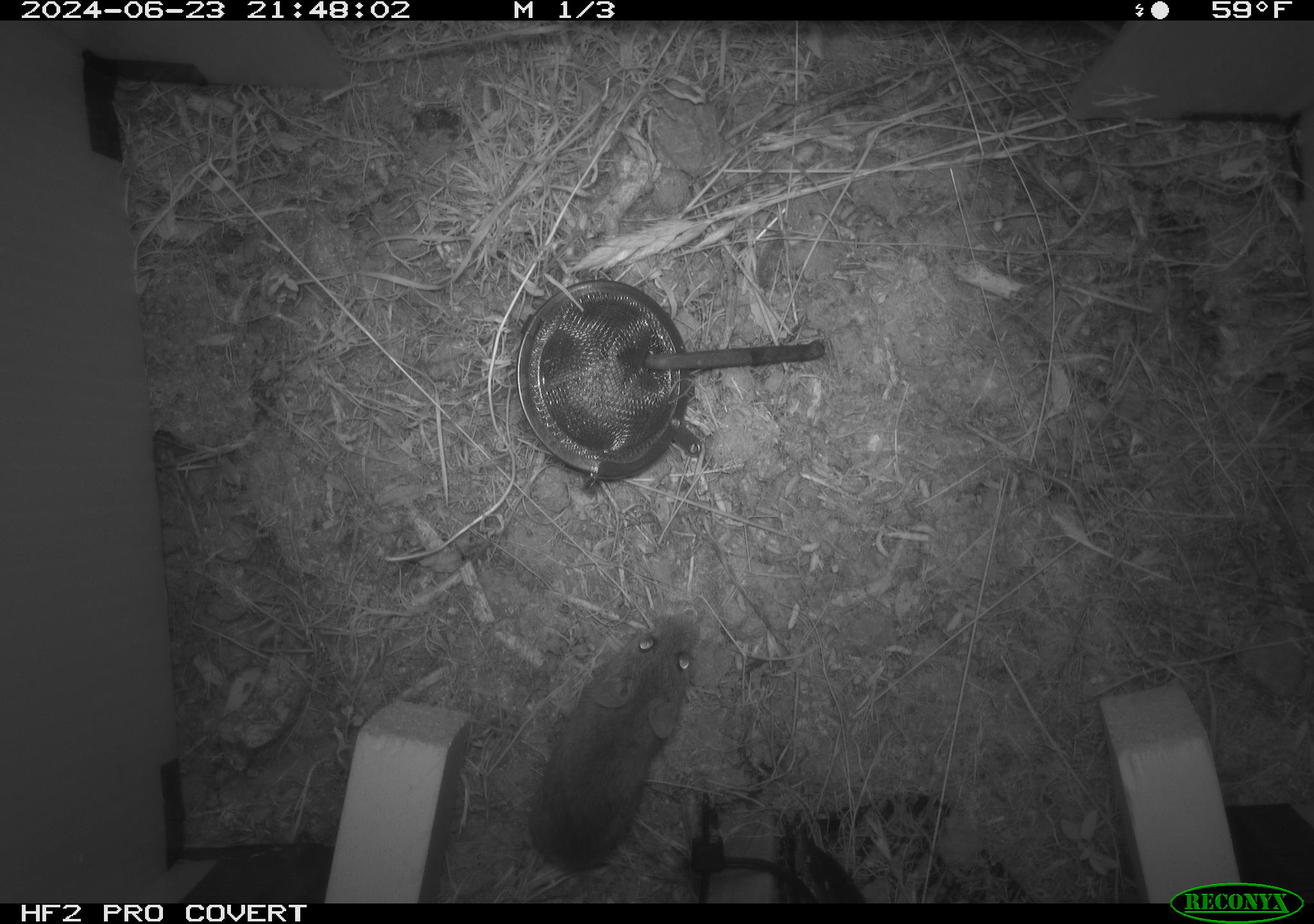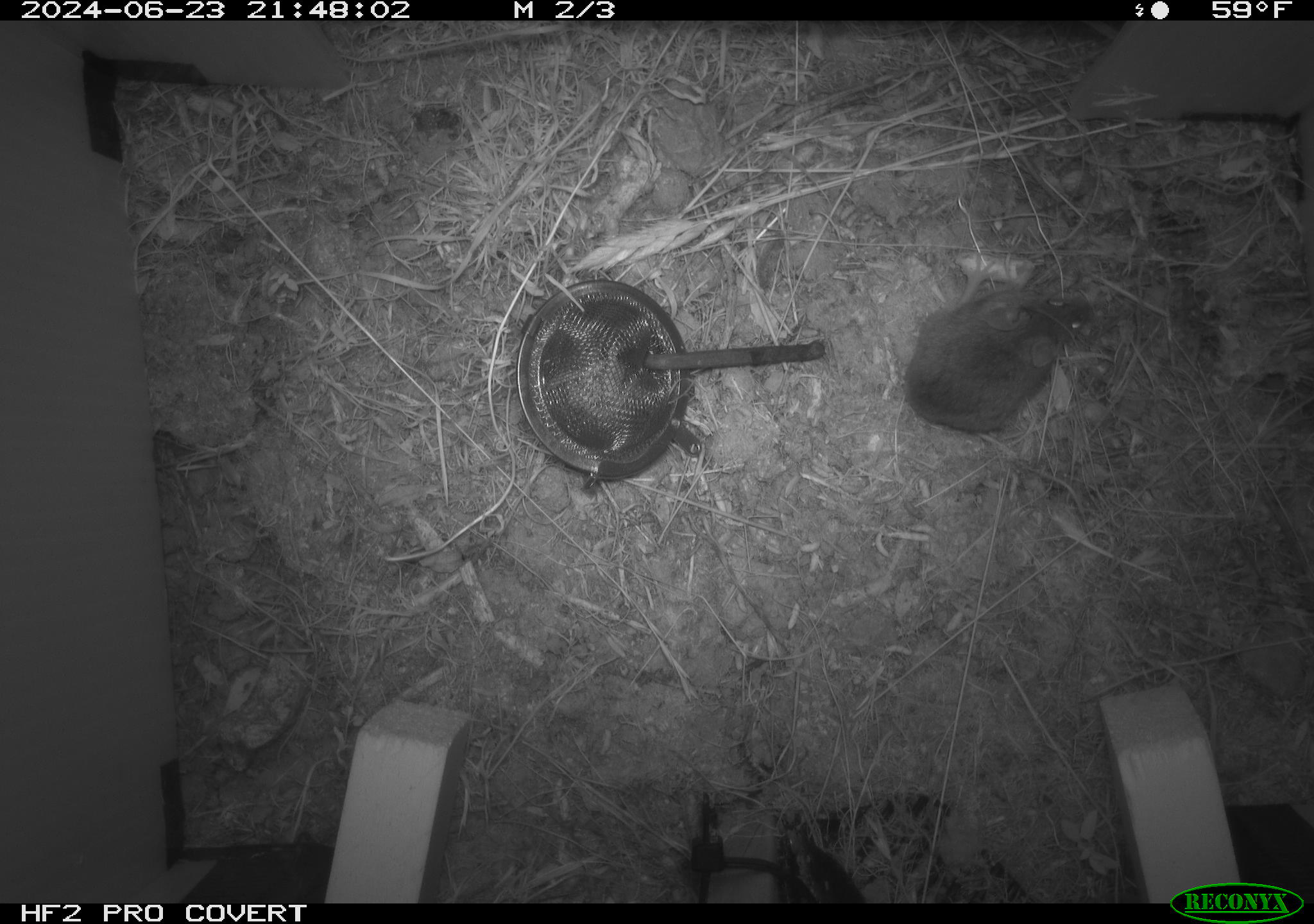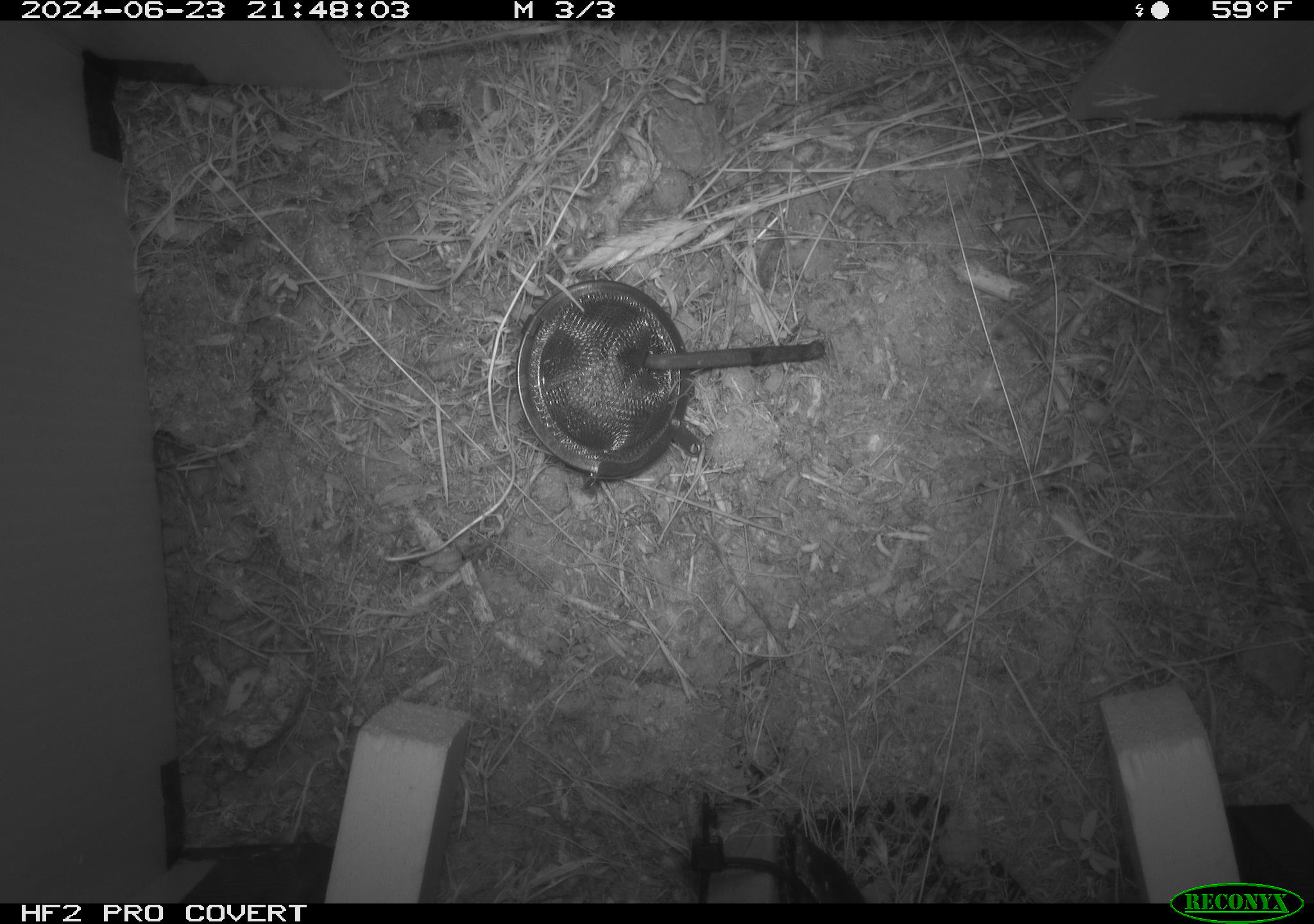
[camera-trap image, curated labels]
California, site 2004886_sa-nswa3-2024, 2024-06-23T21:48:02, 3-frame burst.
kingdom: Animalia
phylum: Chordata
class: Mammalia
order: Rodentia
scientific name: Rodentia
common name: rodent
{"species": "rodent (Rodentia)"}